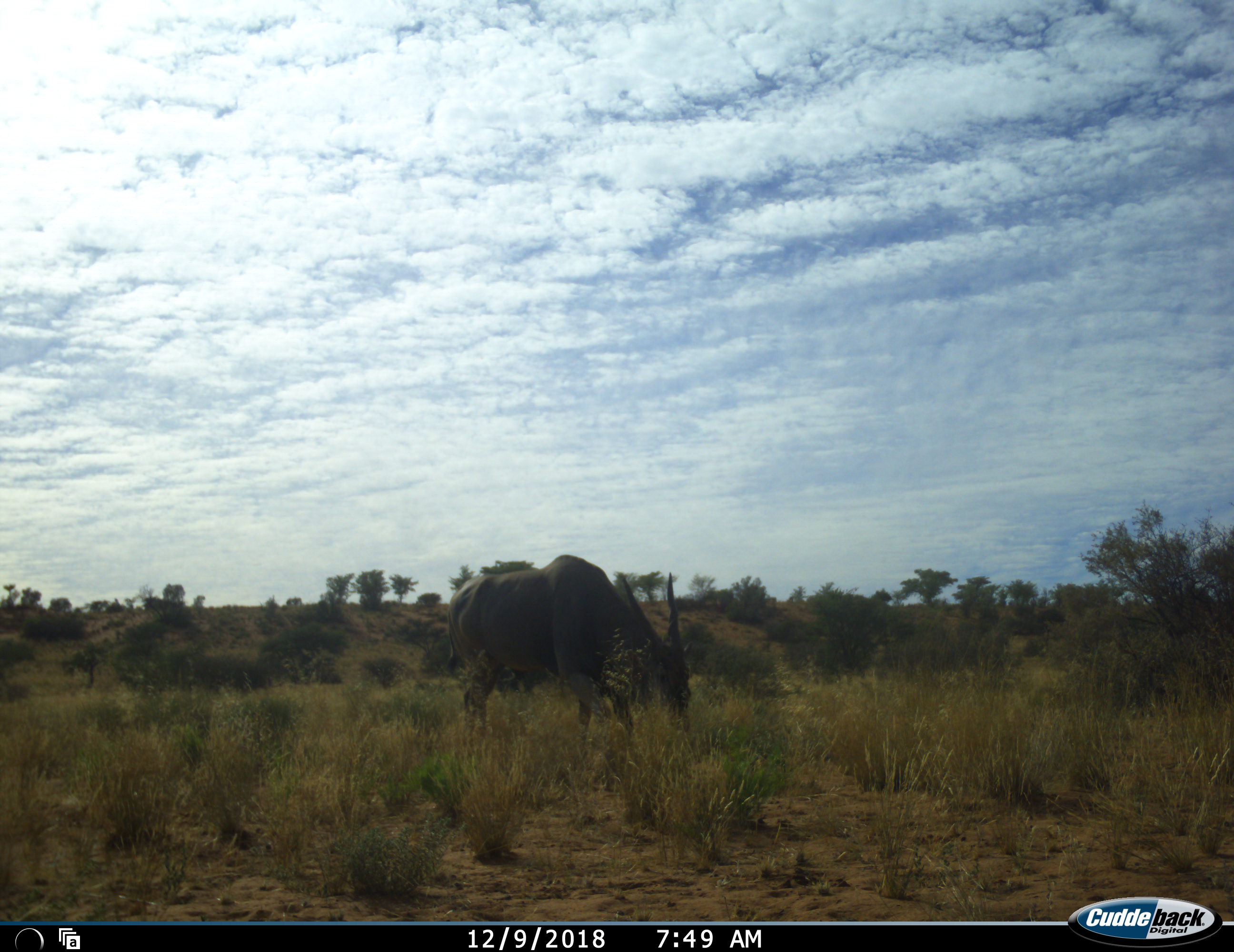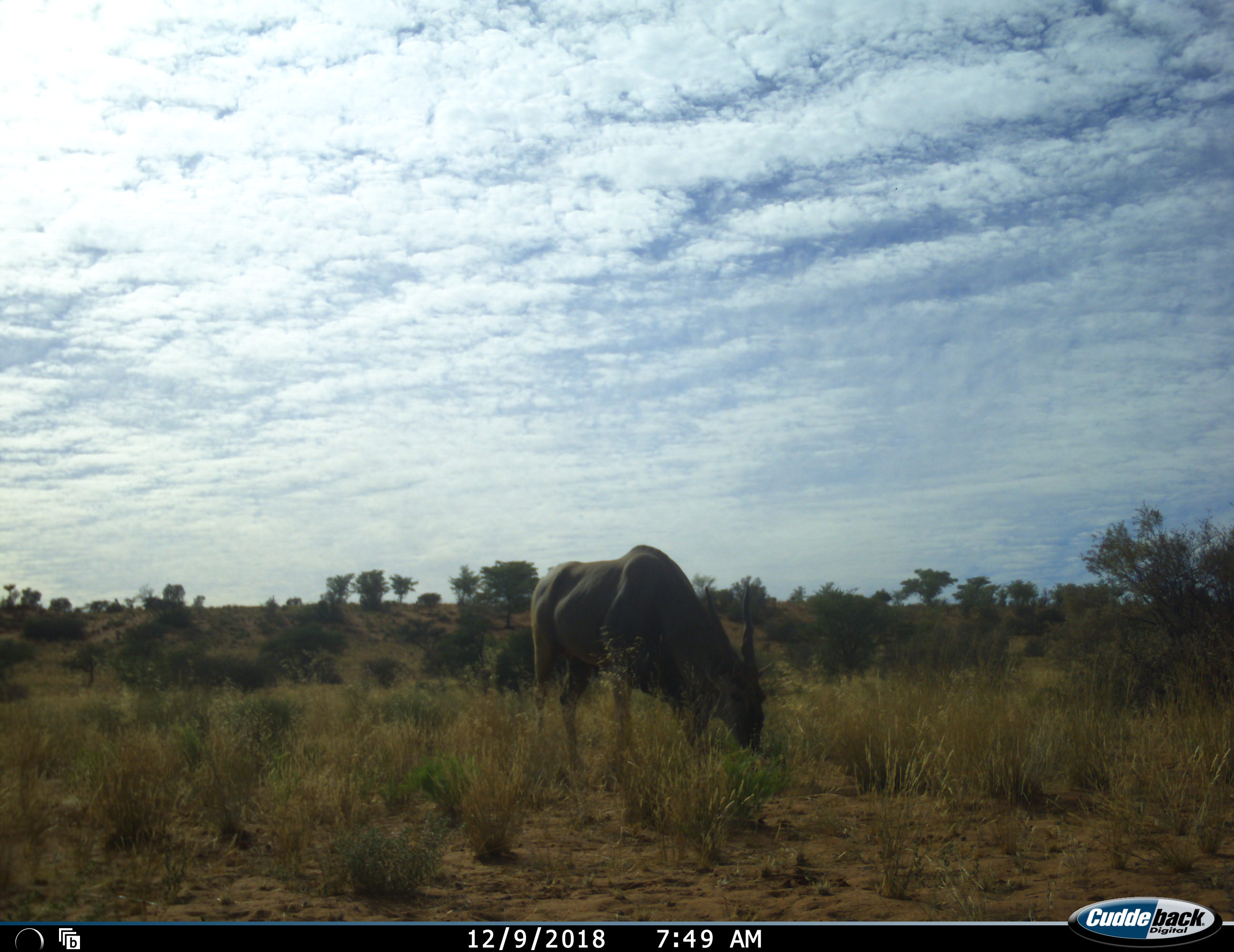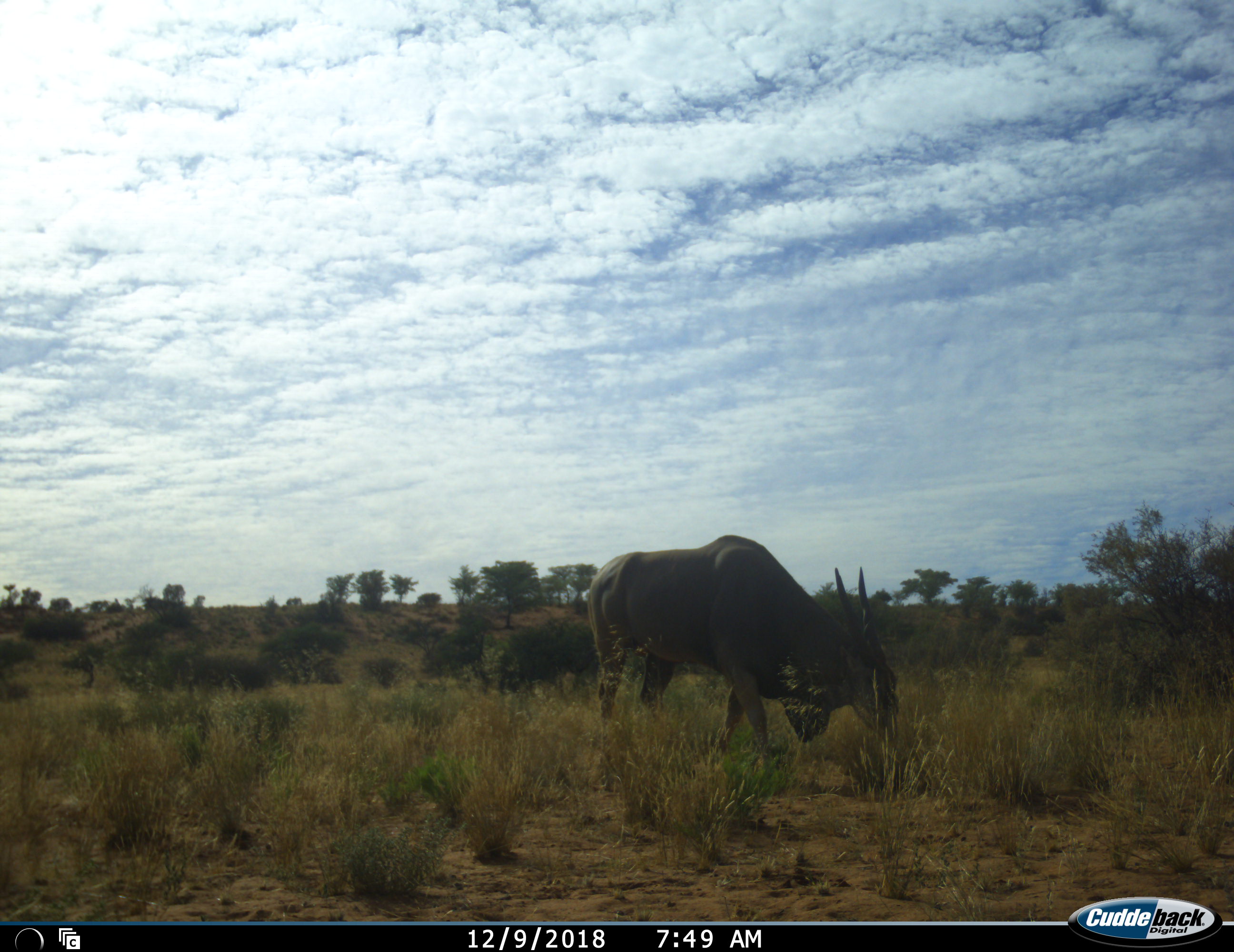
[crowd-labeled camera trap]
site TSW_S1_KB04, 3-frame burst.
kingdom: Animalia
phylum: Chordata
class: Mammalia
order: Artiodactyla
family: Bovidae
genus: Tragelaphus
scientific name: Tragelaphus oryx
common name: eland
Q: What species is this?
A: Eland (Tragelaphus oryx).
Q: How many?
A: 1.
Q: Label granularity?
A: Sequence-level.